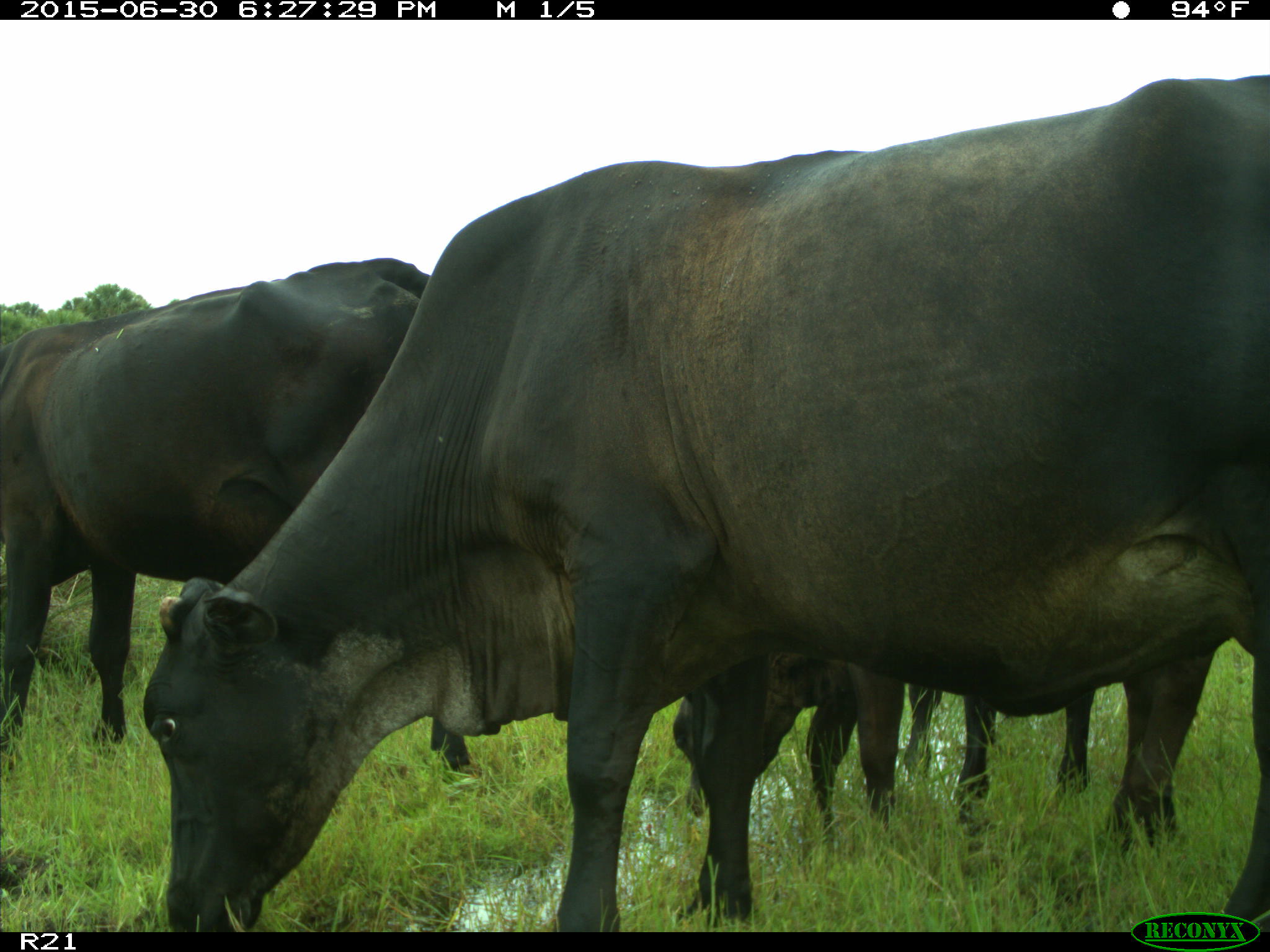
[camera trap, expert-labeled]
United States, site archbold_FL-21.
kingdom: Animalia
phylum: Chordata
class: Mammalia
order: Artiodactyla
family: Bovidae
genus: Bos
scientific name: Bos taurus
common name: domestic cow